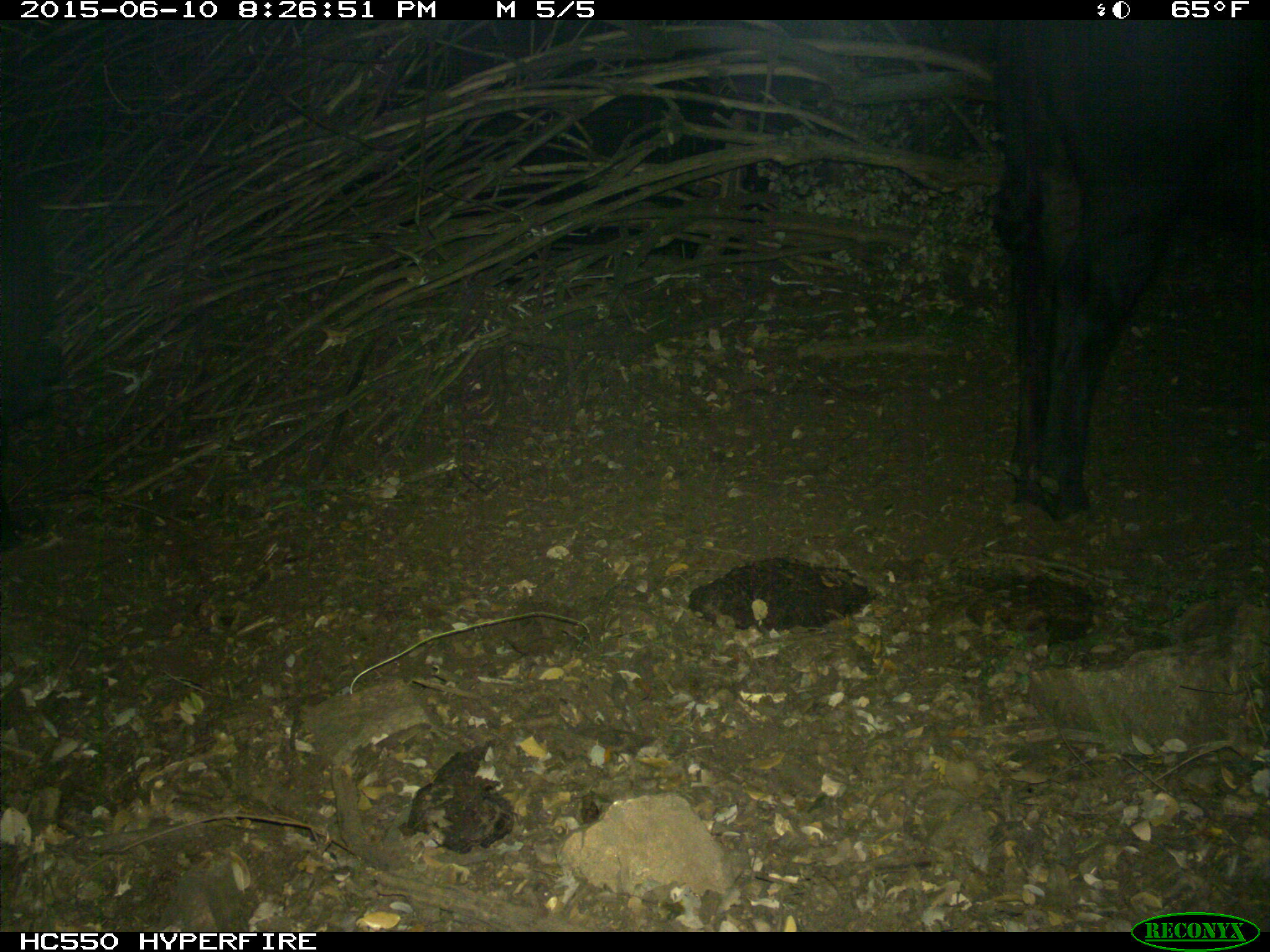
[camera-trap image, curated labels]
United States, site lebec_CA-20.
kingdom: Animalia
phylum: Chordata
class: Mammalia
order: Artiodactyla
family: Bovidae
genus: Bos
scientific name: Bos taurus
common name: domestic cow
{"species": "Bos taurus (domestic cow)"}